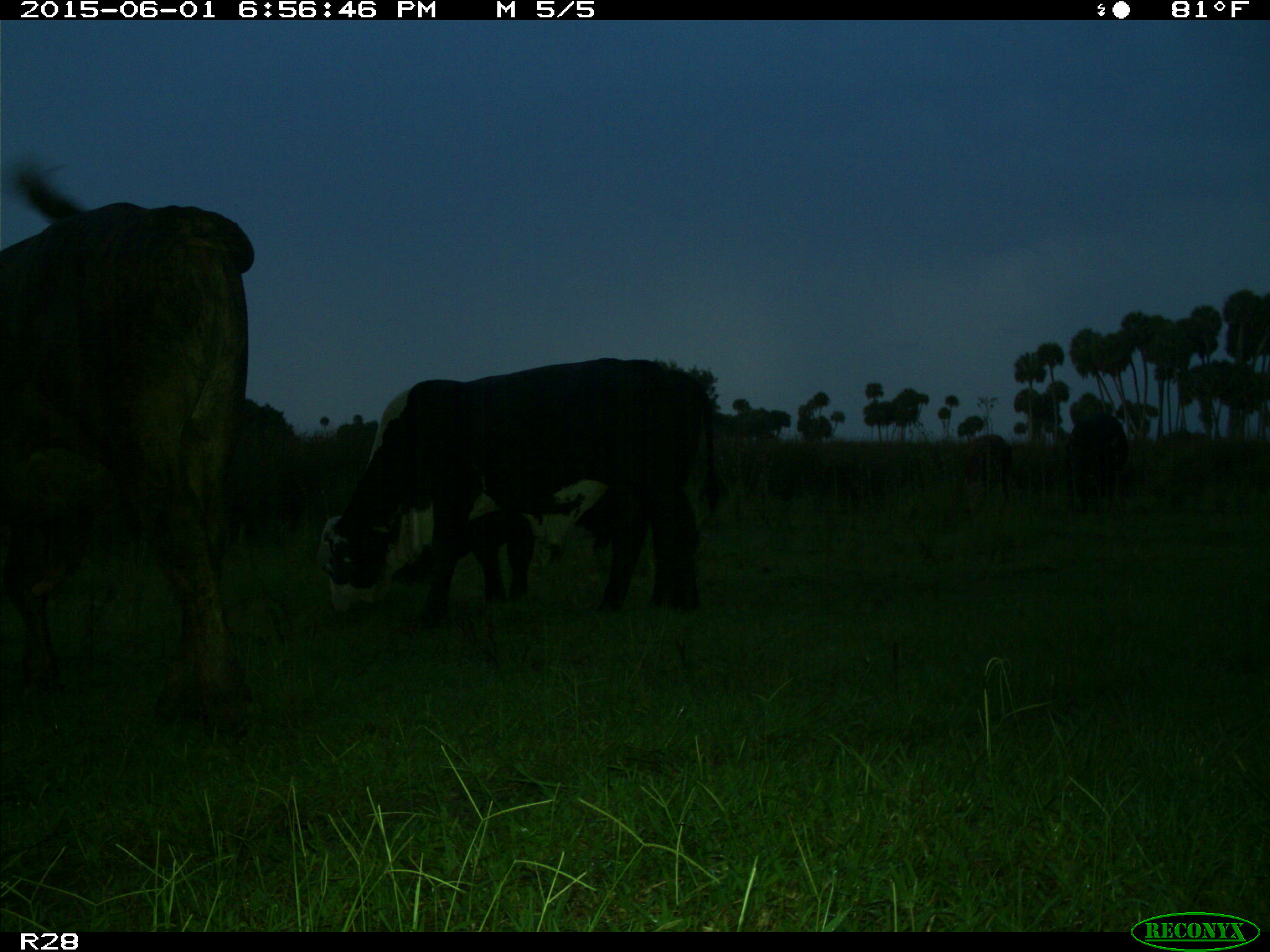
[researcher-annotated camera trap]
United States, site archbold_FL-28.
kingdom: Animalia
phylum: Chordata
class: Mammalia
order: Artiodactyla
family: Bovidae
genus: Bos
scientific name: Bos taurus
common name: domestic cow